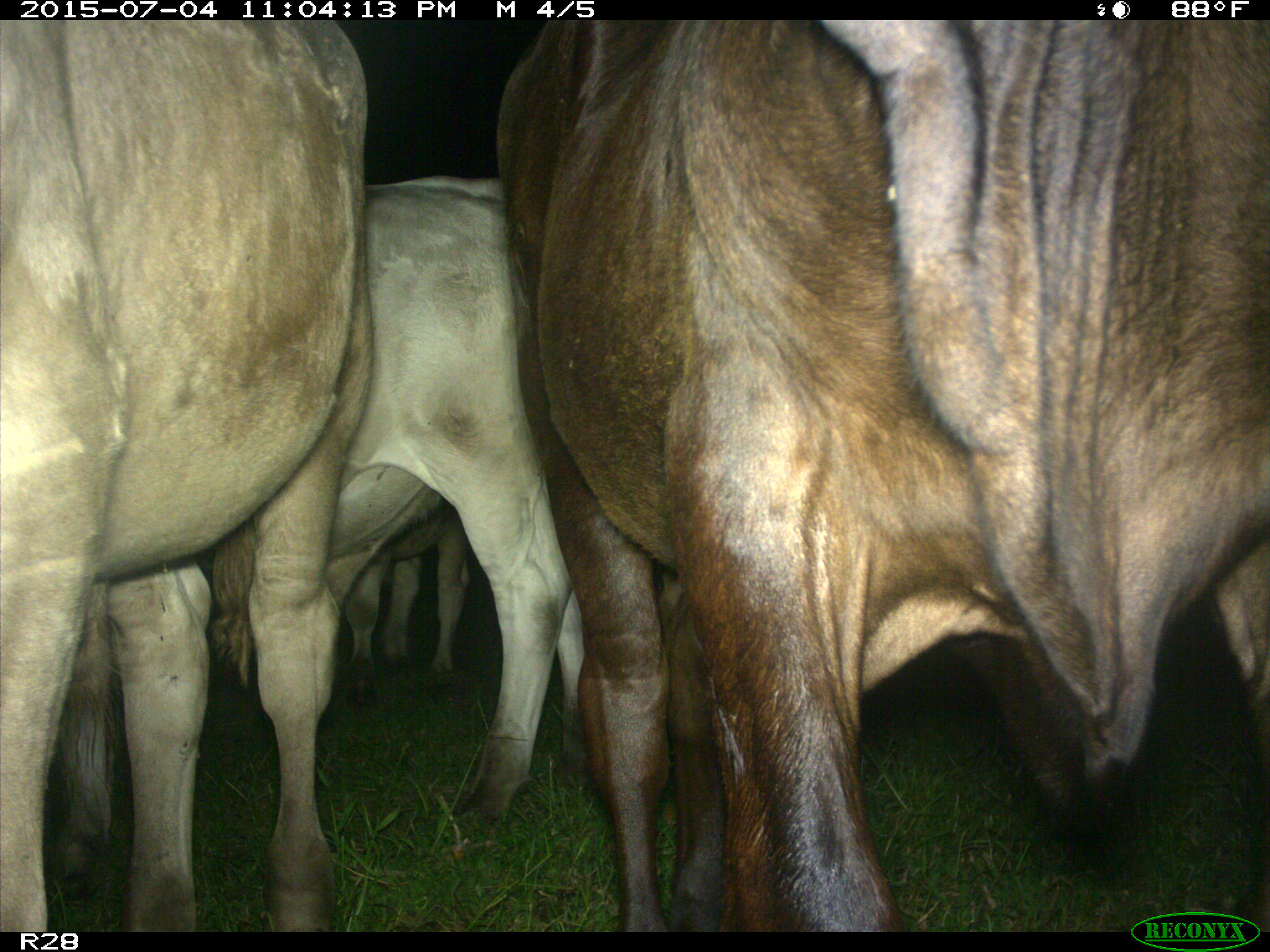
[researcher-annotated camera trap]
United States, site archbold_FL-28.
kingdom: Animalia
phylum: Chordata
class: Mammalia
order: Artiodactyla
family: Bovidae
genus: Bos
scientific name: Bos taurus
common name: domestic cow